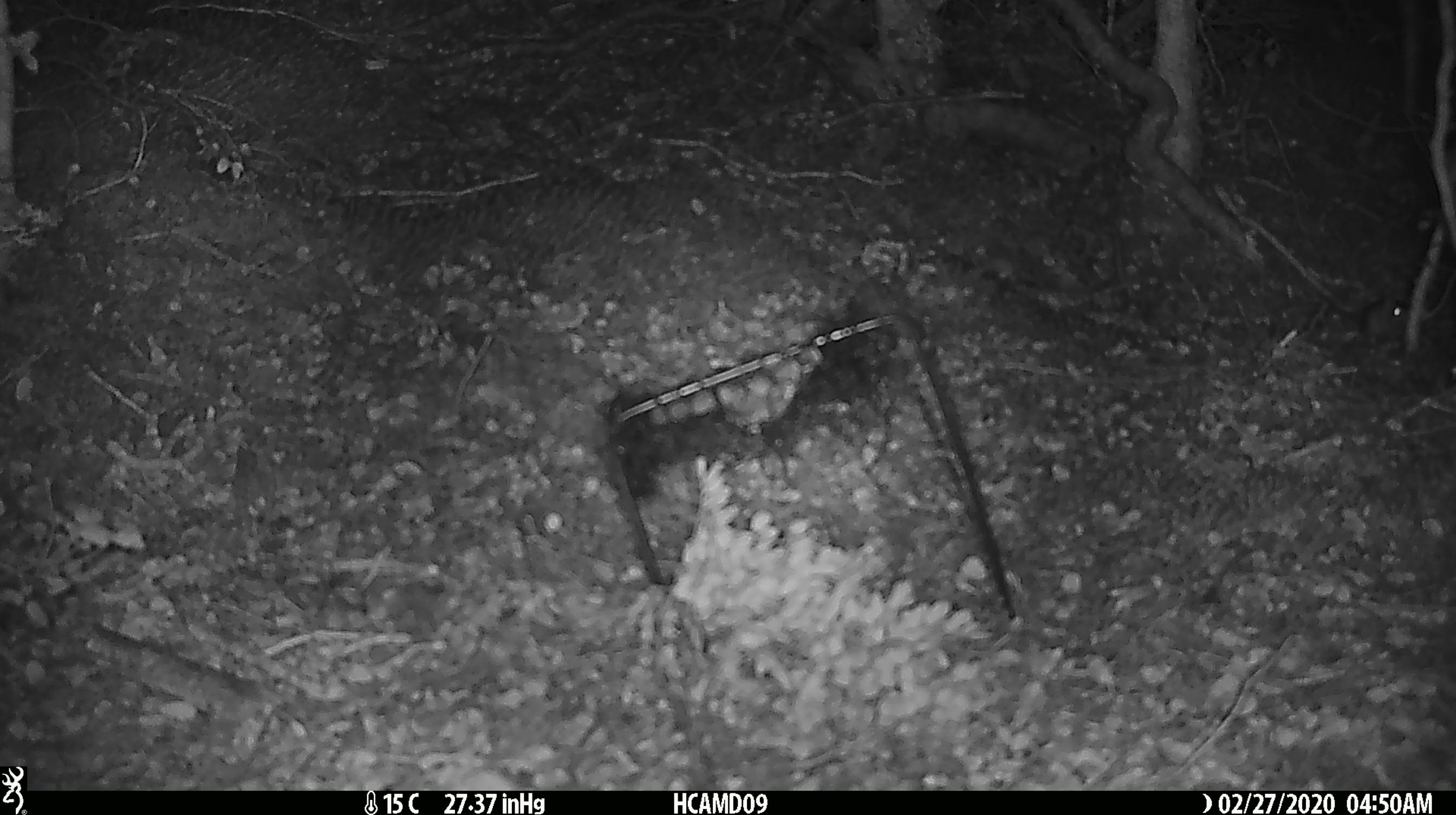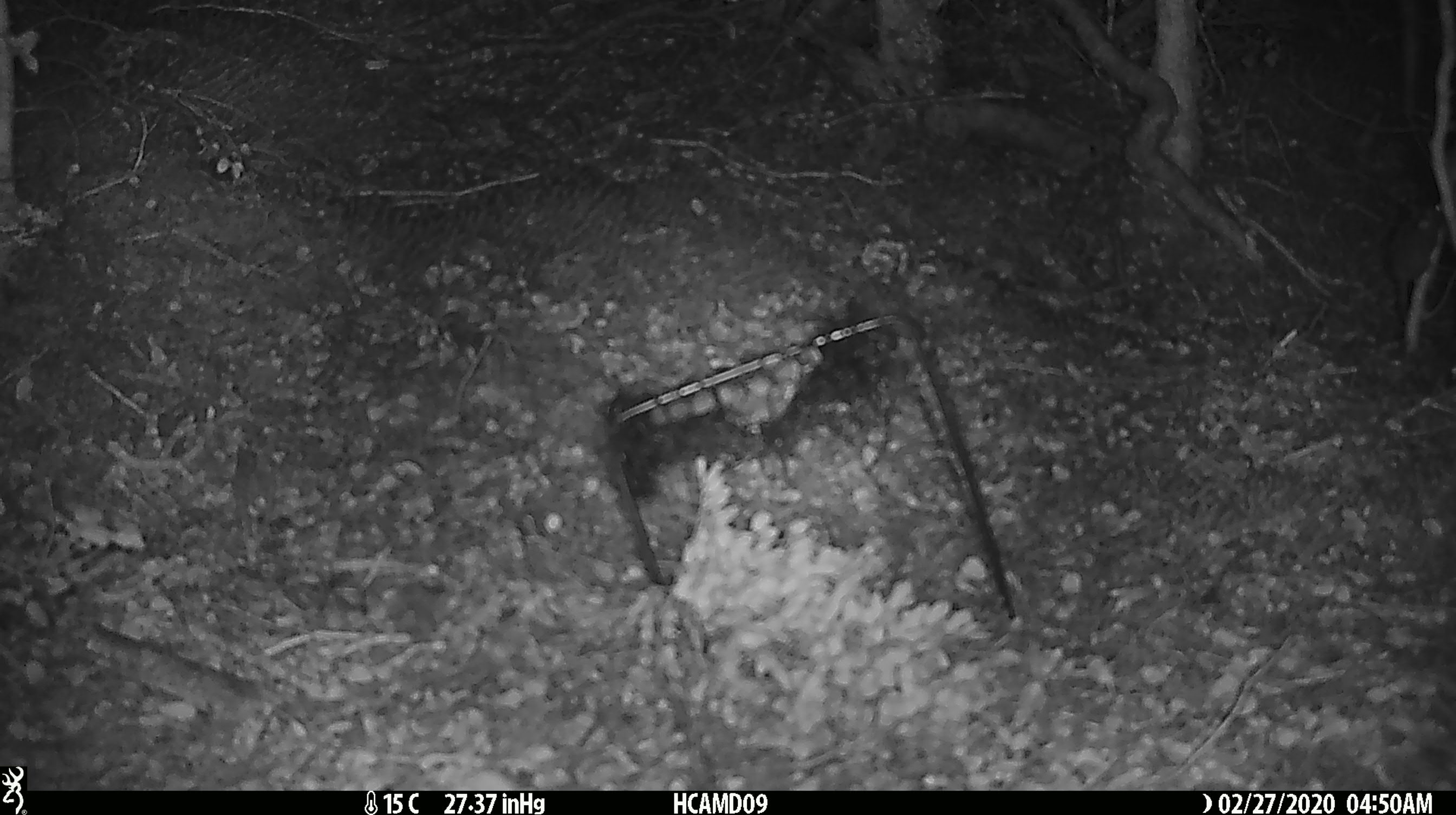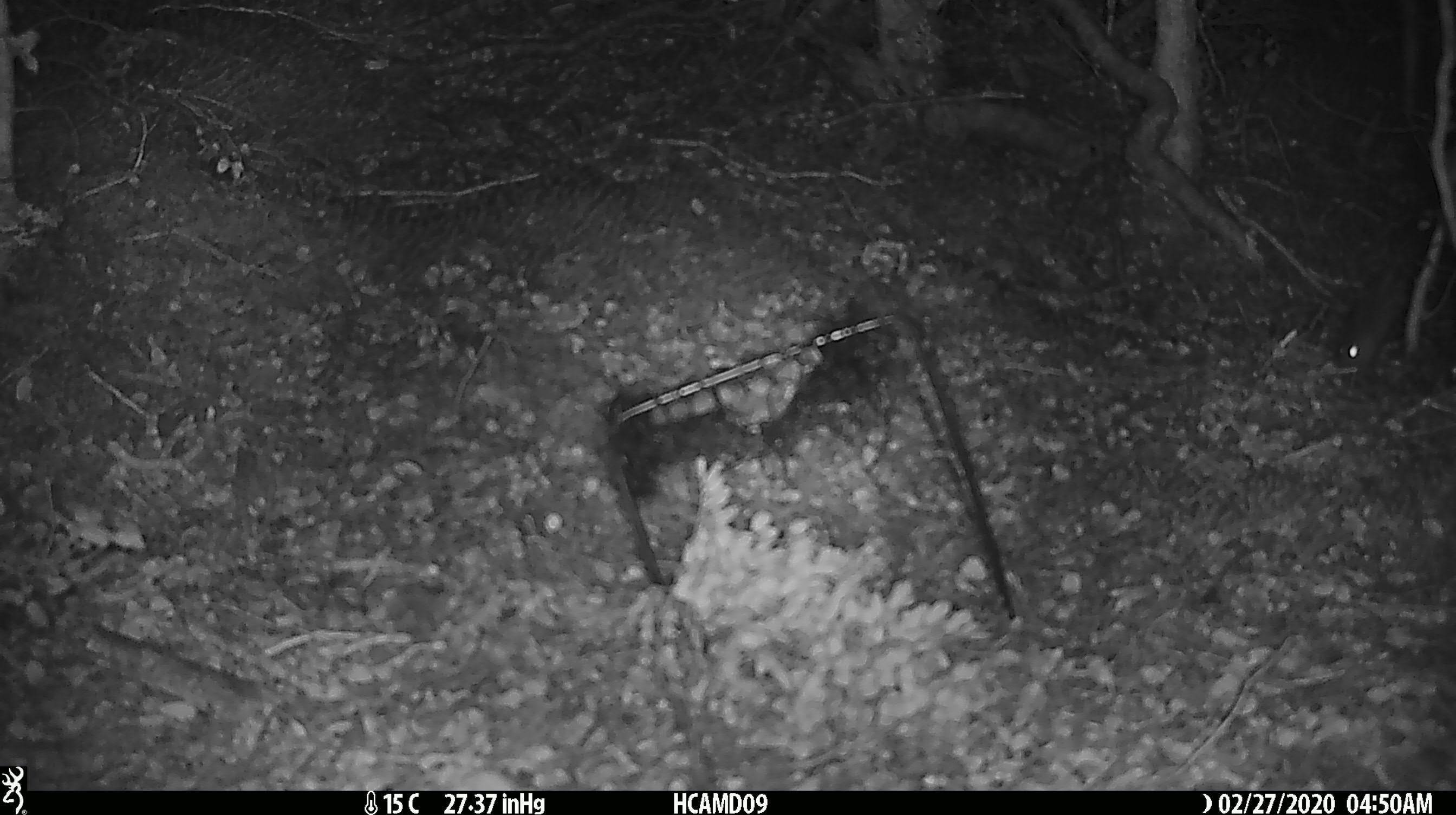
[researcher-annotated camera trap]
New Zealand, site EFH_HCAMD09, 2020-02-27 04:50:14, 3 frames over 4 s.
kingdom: Animalia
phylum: Chordata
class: Mammalia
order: Rodentia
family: Muridae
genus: Mus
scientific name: Mus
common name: mouse